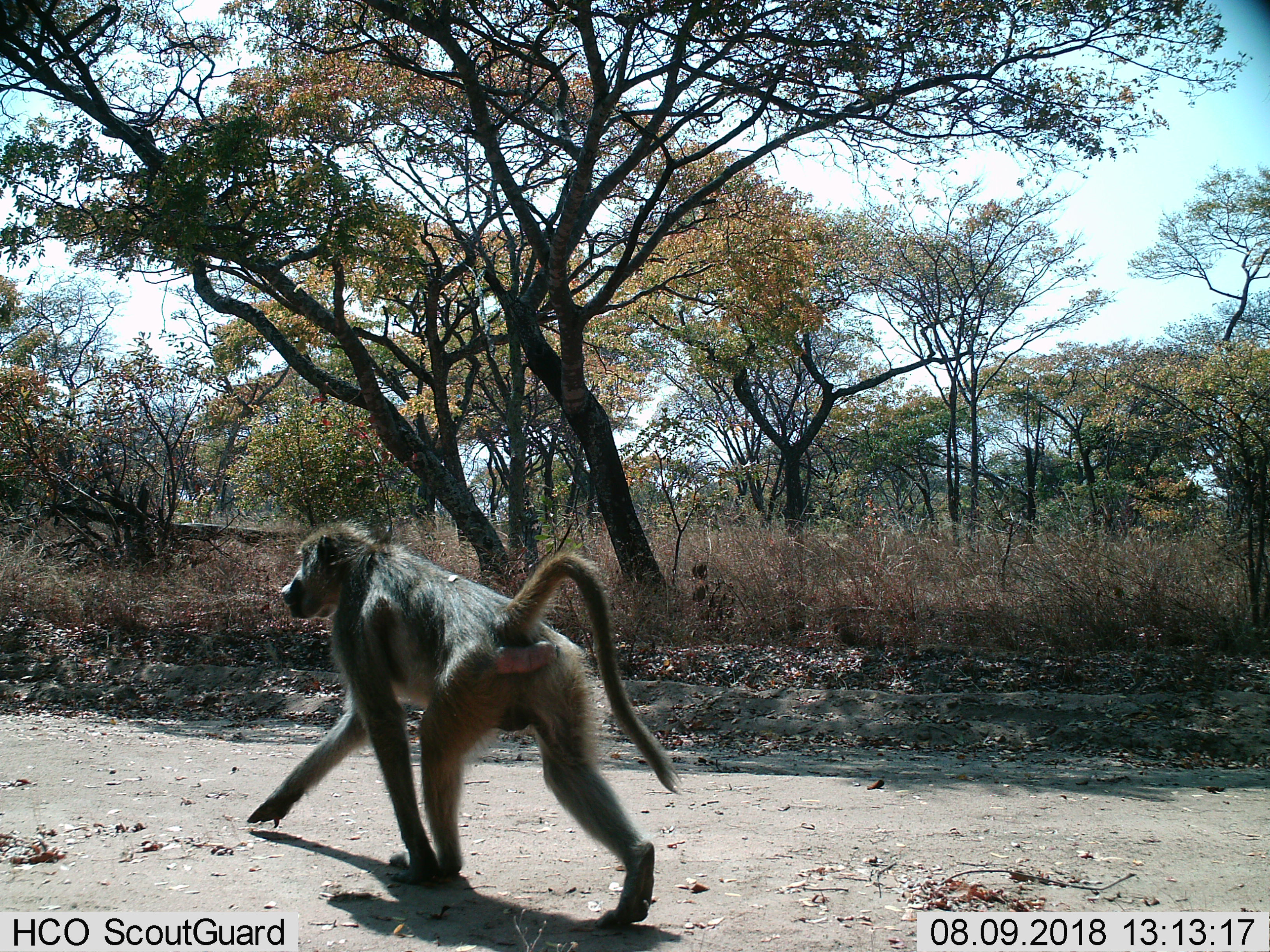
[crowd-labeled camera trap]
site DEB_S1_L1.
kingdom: Animalia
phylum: Chordata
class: Mammalia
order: Primates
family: Cercopithecidae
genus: Papio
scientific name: Papio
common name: baboon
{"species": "baboon (Papio)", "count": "1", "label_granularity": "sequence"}